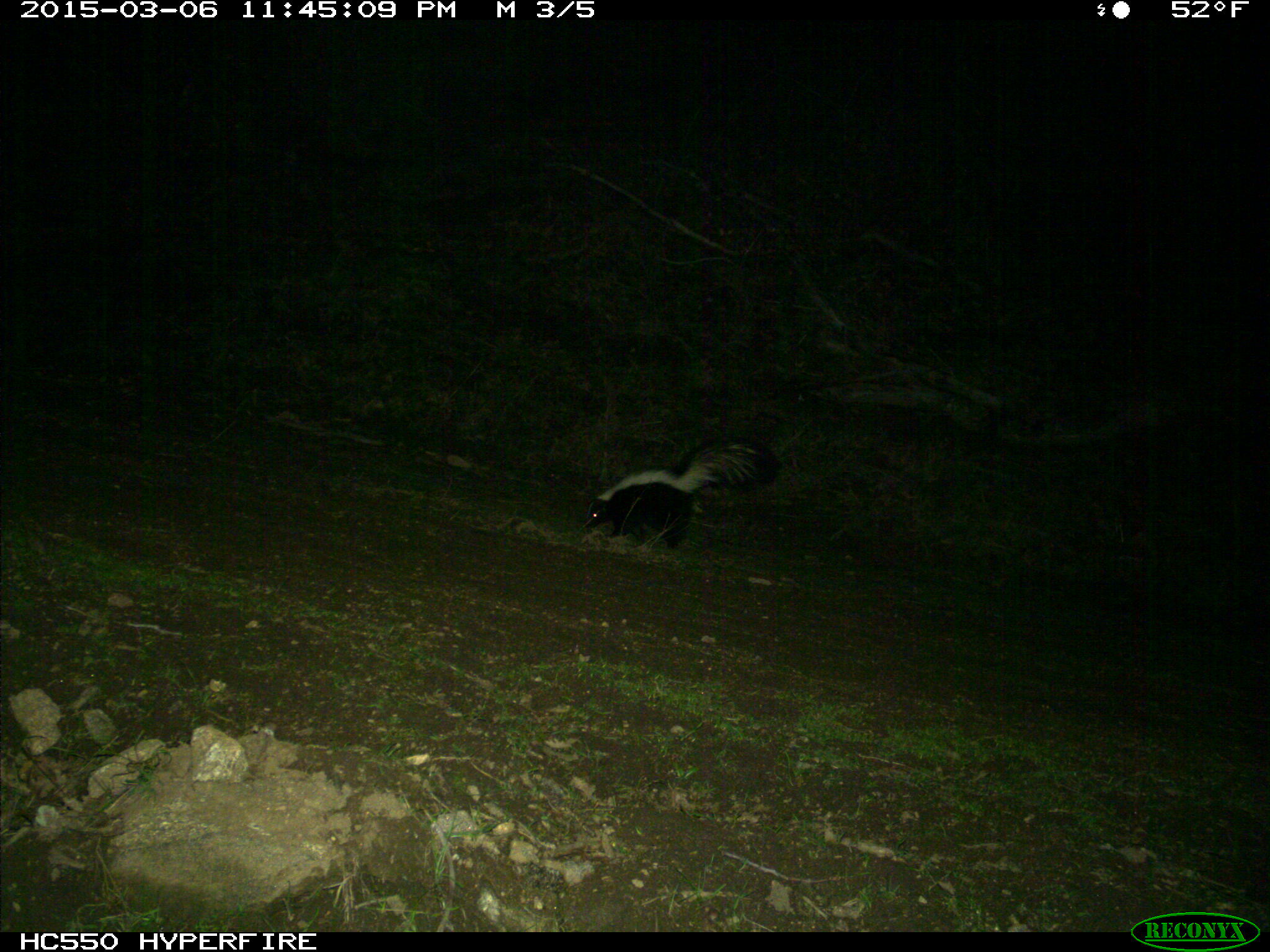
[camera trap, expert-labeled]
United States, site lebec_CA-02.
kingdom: Animalia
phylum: Chordata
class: Mammalia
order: Carnivora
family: Mephitidae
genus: Mephitis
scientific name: Mephitis mephitis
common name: striped skunk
Mephitis mephitis (striped skunk).